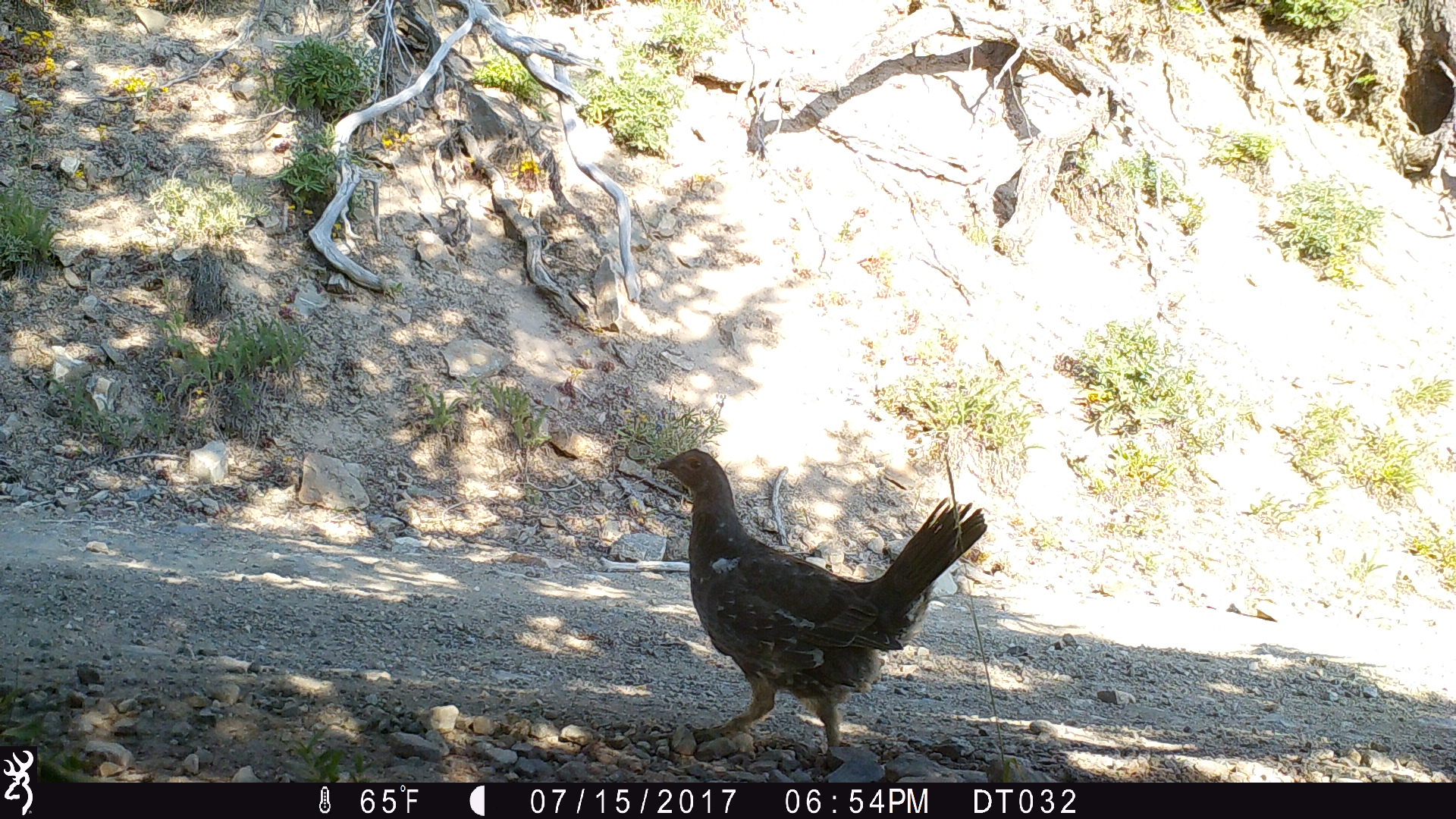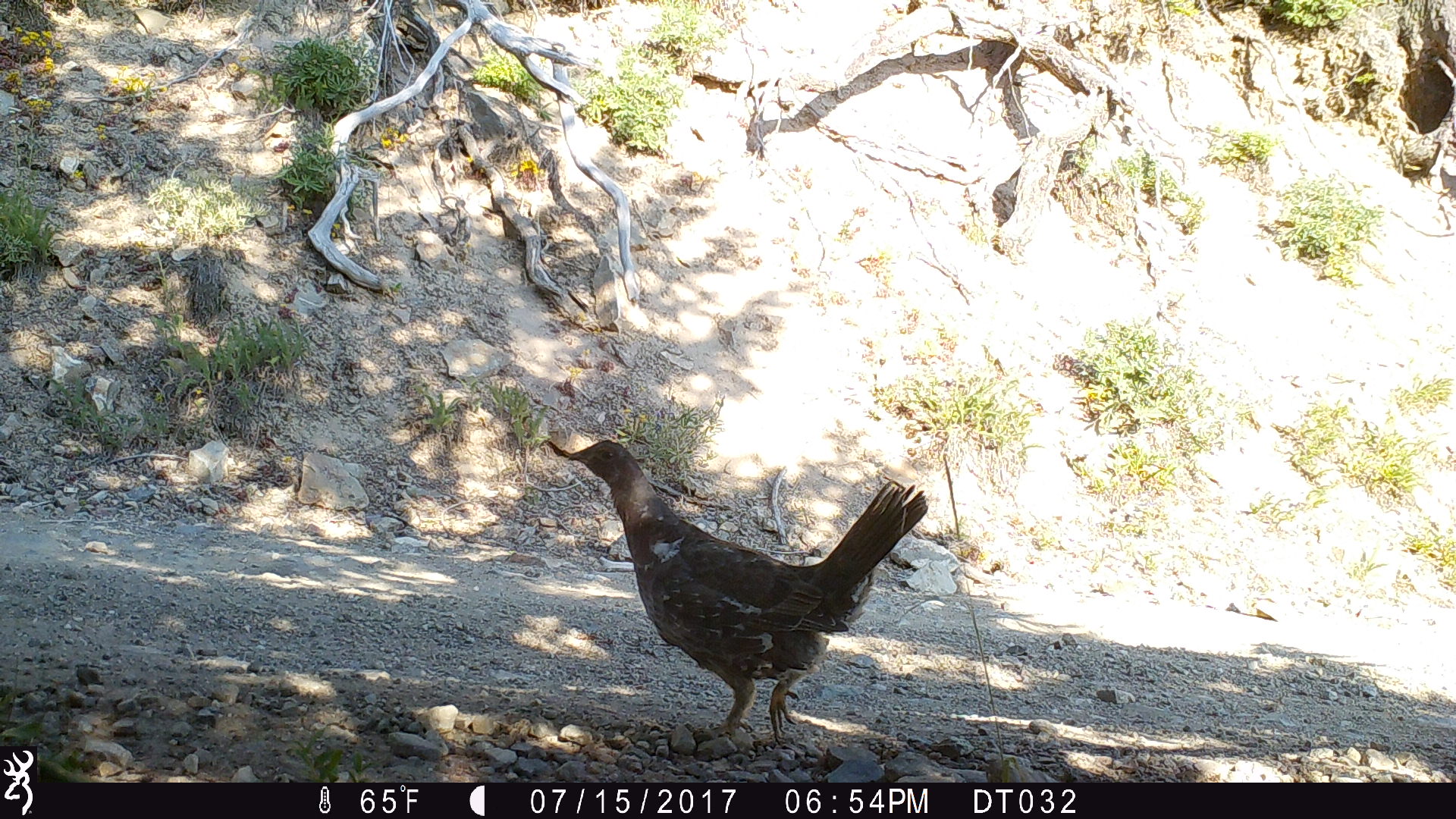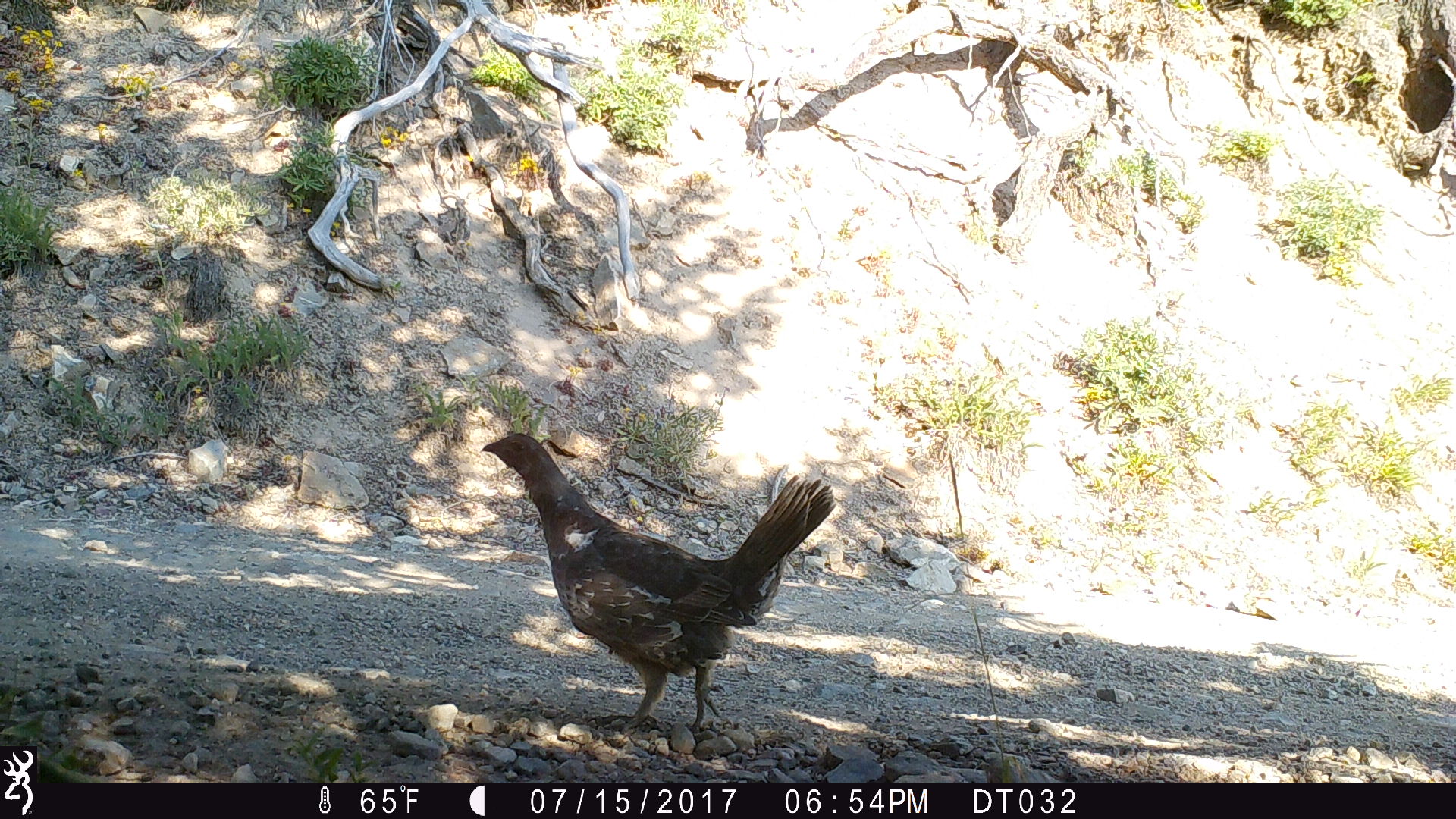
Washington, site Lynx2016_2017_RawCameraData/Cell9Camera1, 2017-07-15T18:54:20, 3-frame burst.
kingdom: Animalia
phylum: Chordata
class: Aves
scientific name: Aves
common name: birds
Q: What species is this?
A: Aves (birds).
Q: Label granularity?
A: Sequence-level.